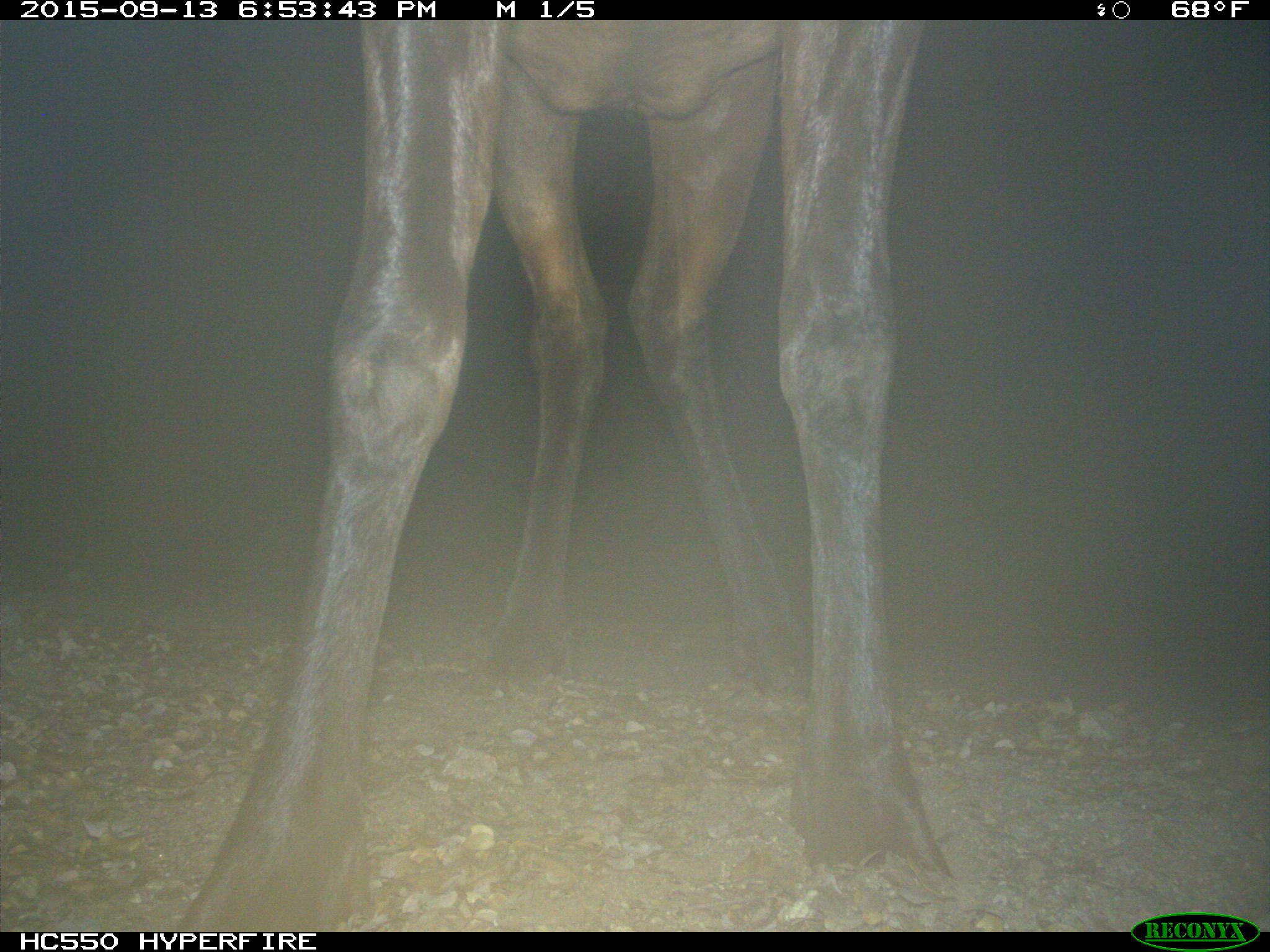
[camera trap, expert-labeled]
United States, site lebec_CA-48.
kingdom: Animalia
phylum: Chordata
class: Mammalia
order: Artiodactyla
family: Cervidae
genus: Cervus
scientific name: Cervus canadensis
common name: elk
Cervus canadensis (elk).